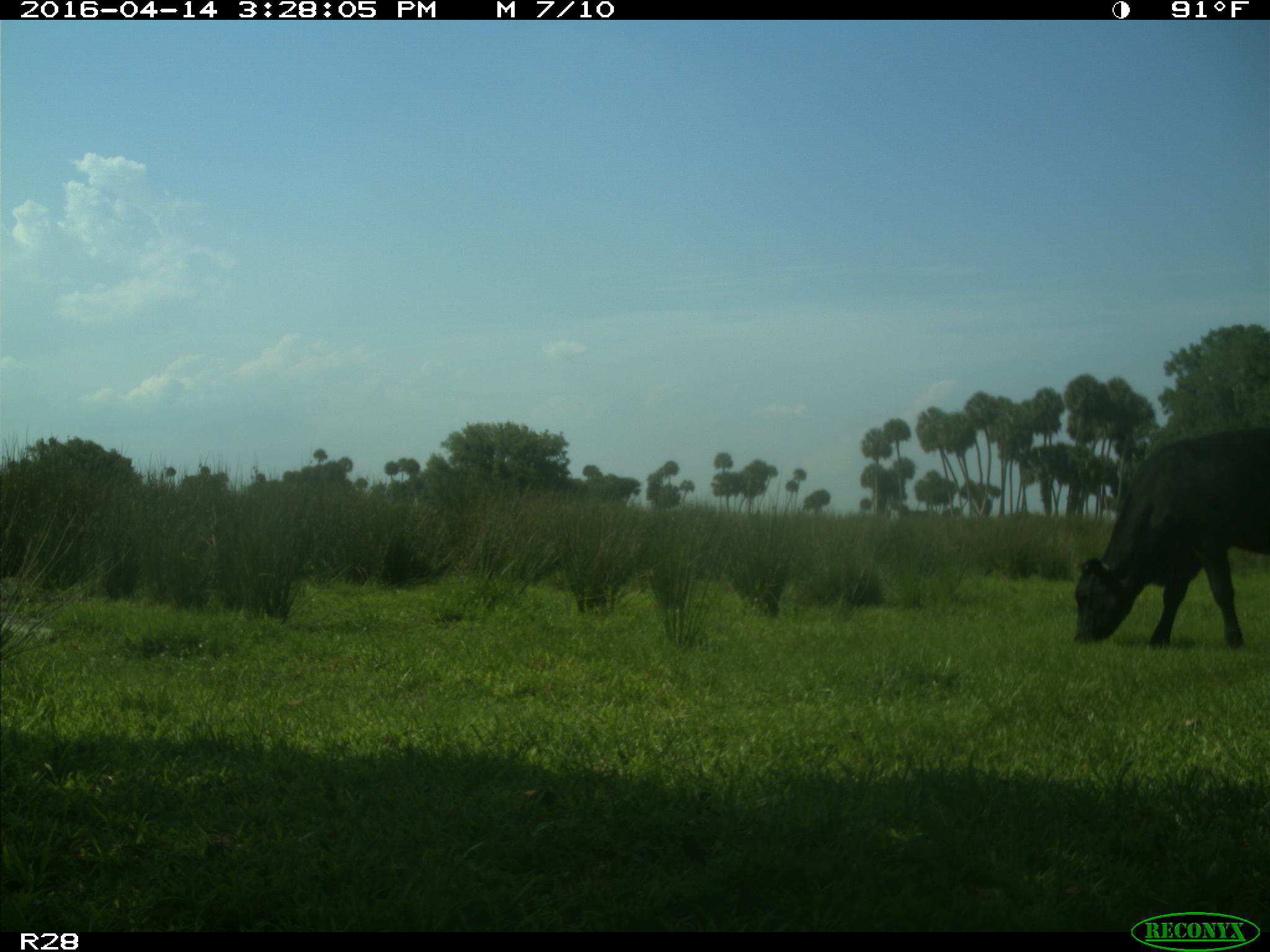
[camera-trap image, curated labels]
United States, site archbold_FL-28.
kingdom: Animalia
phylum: Chordata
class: Mammalia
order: Artiodactyla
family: Bovidae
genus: Bos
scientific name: Bos taurus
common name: domestic cow